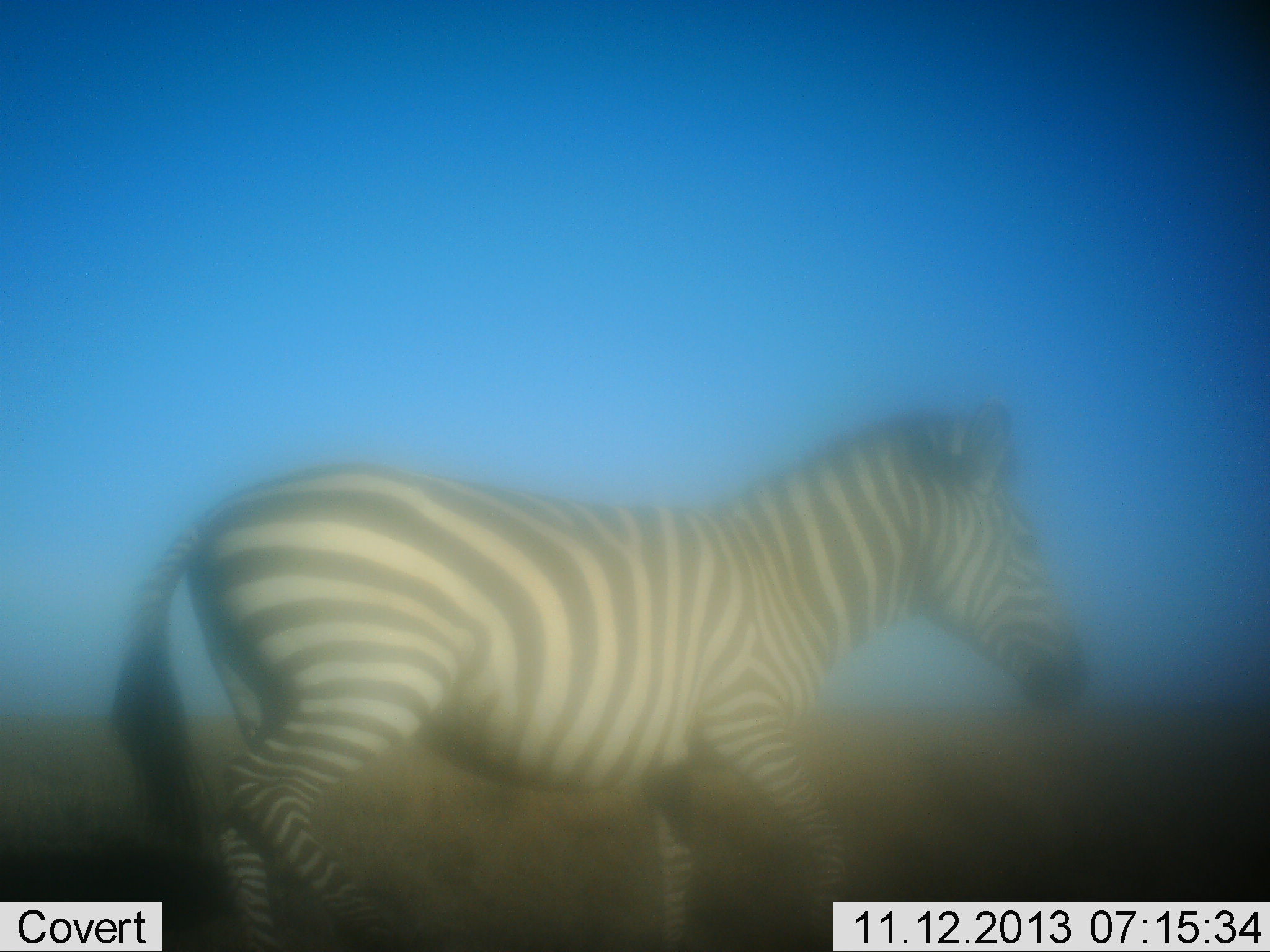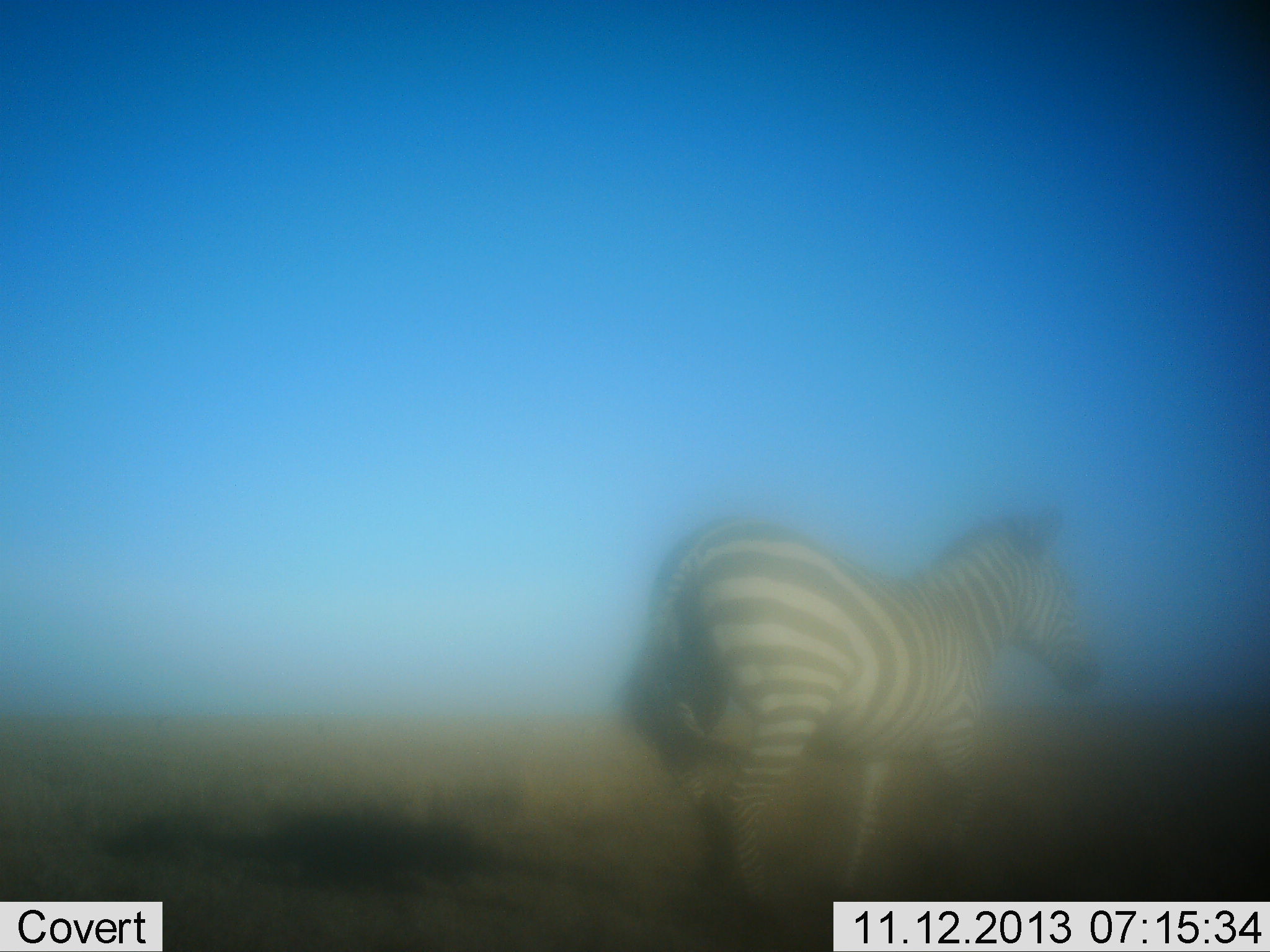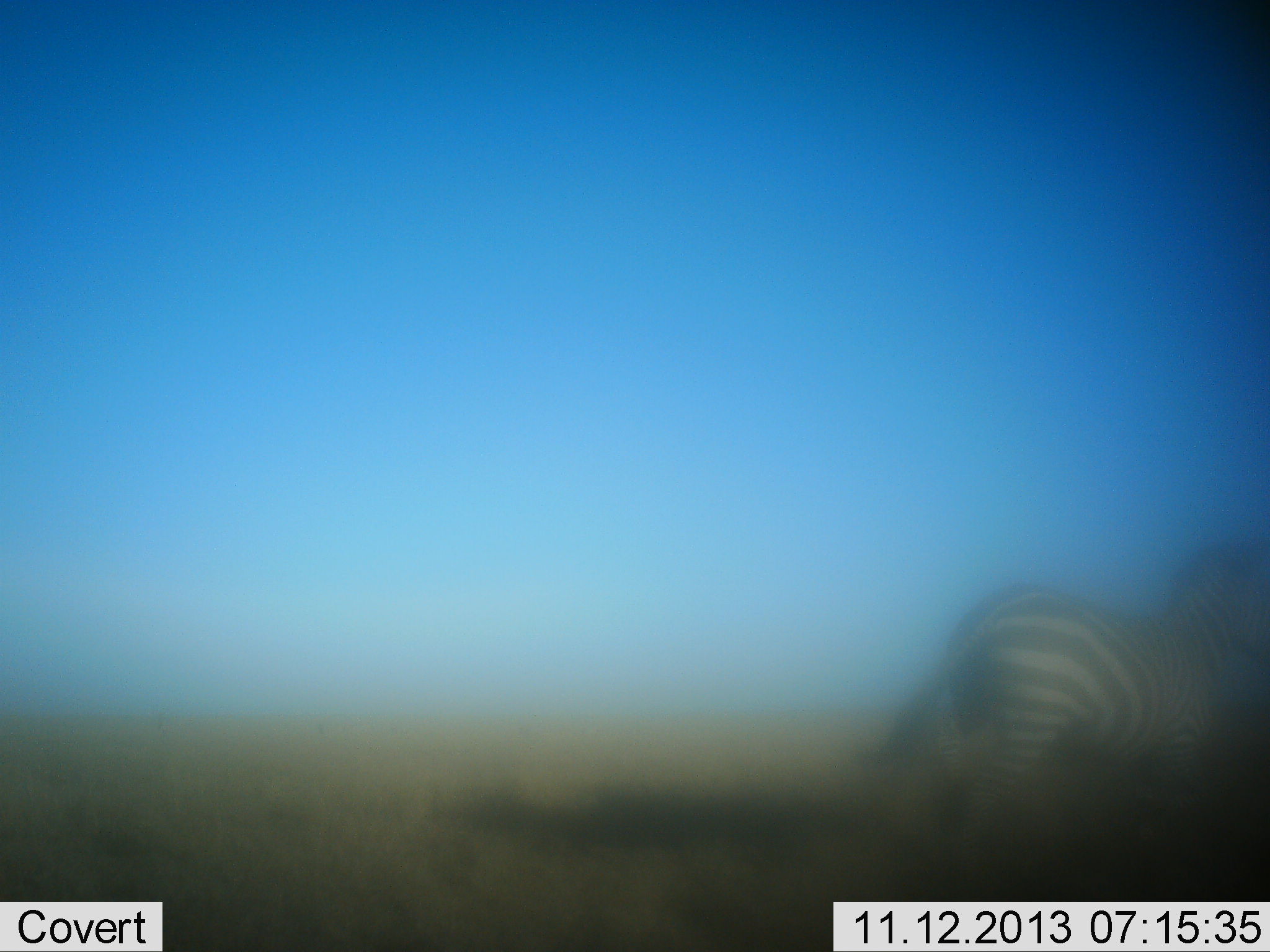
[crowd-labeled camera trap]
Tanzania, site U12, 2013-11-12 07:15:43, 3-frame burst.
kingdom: Animalia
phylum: Chordata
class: Mammalia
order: Perissodactyla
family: Equidae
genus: Equus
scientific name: Equus quagga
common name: plains zebra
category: zebra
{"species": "zebra (plains zebra) (Equus quagga)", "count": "1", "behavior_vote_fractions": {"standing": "10%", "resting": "0%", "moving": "90%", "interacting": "0%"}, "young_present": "0%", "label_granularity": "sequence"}